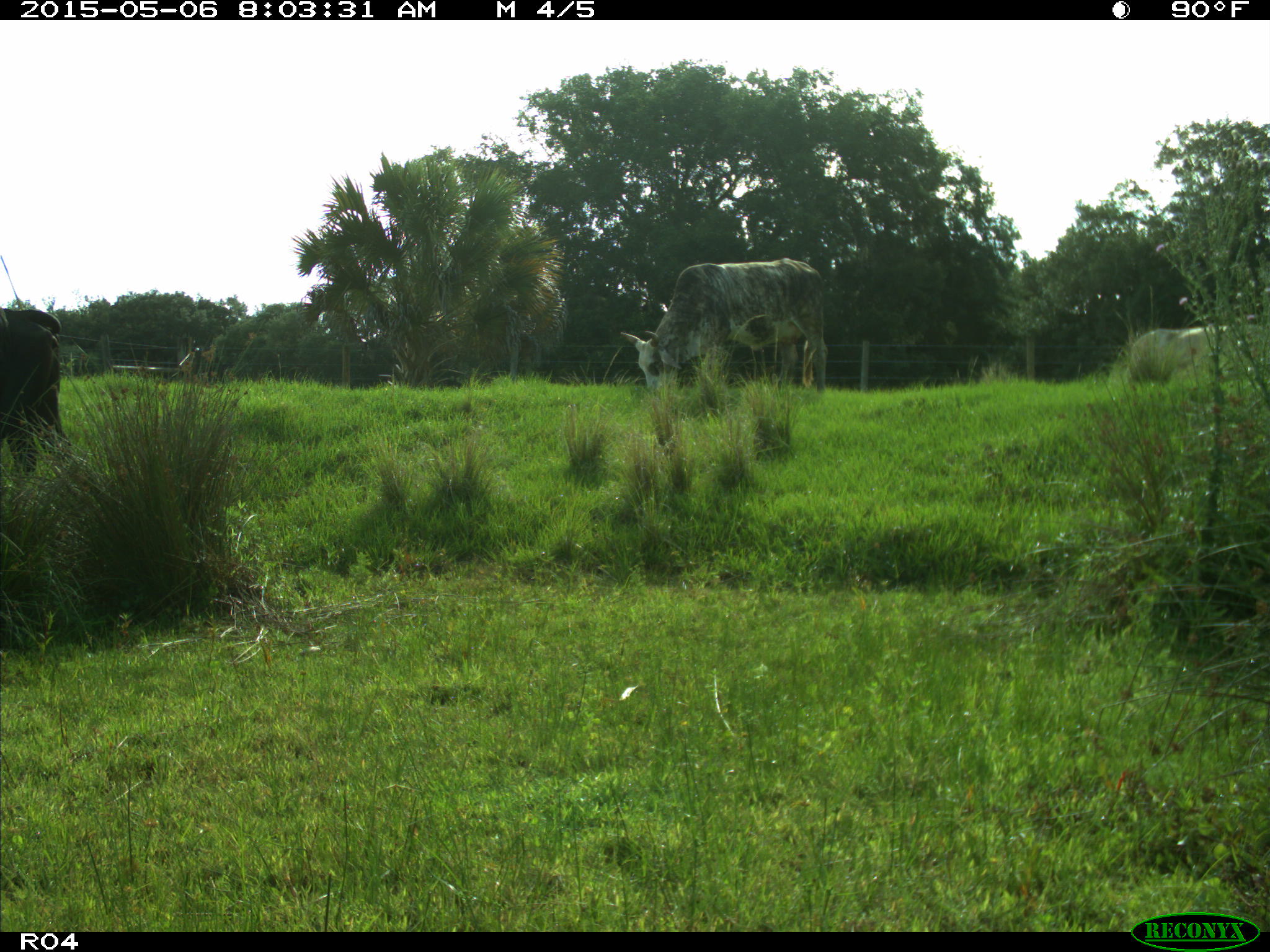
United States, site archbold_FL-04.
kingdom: Animalia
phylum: Chordata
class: Mammalia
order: Artiodactyla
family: Bovidae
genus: Bos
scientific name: Bos taurus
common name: domestic cow